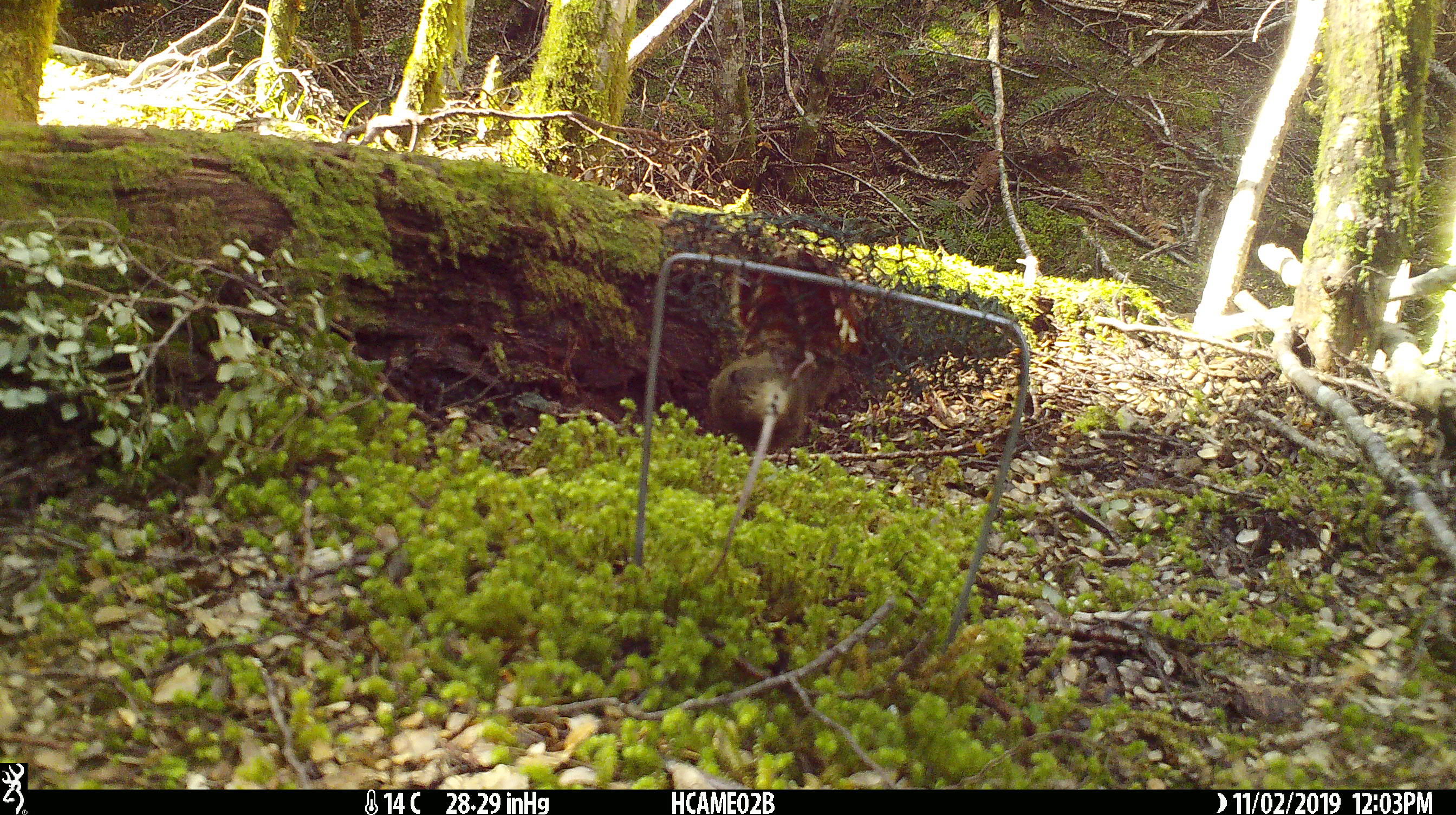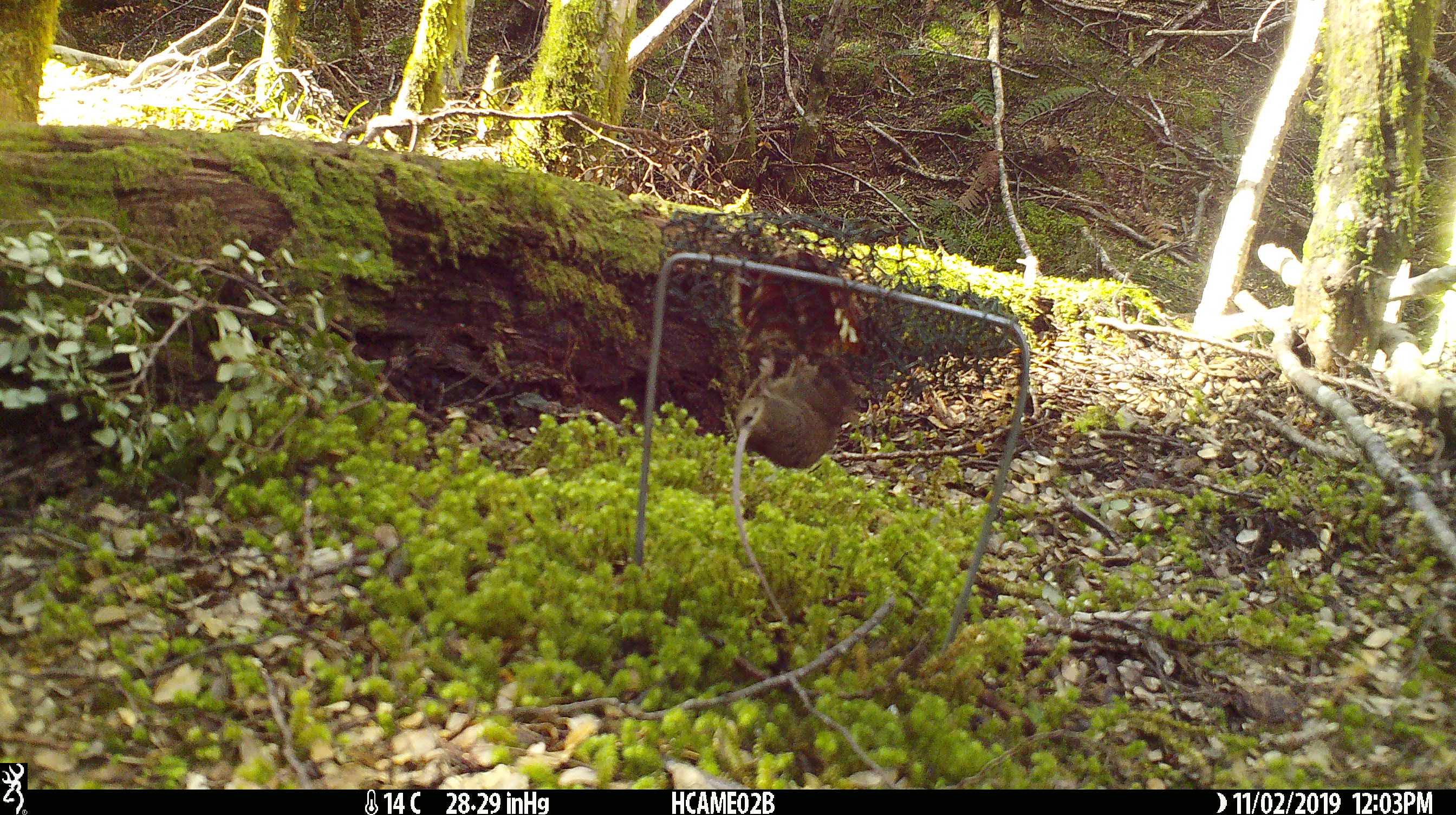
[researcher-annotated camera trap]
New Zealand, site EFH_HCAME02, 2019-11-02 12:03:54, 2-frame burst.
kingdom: Animalia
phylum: Chordata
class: Mammalia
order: Rodentia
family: Muridae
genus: Mus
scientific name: Mus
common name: mouse